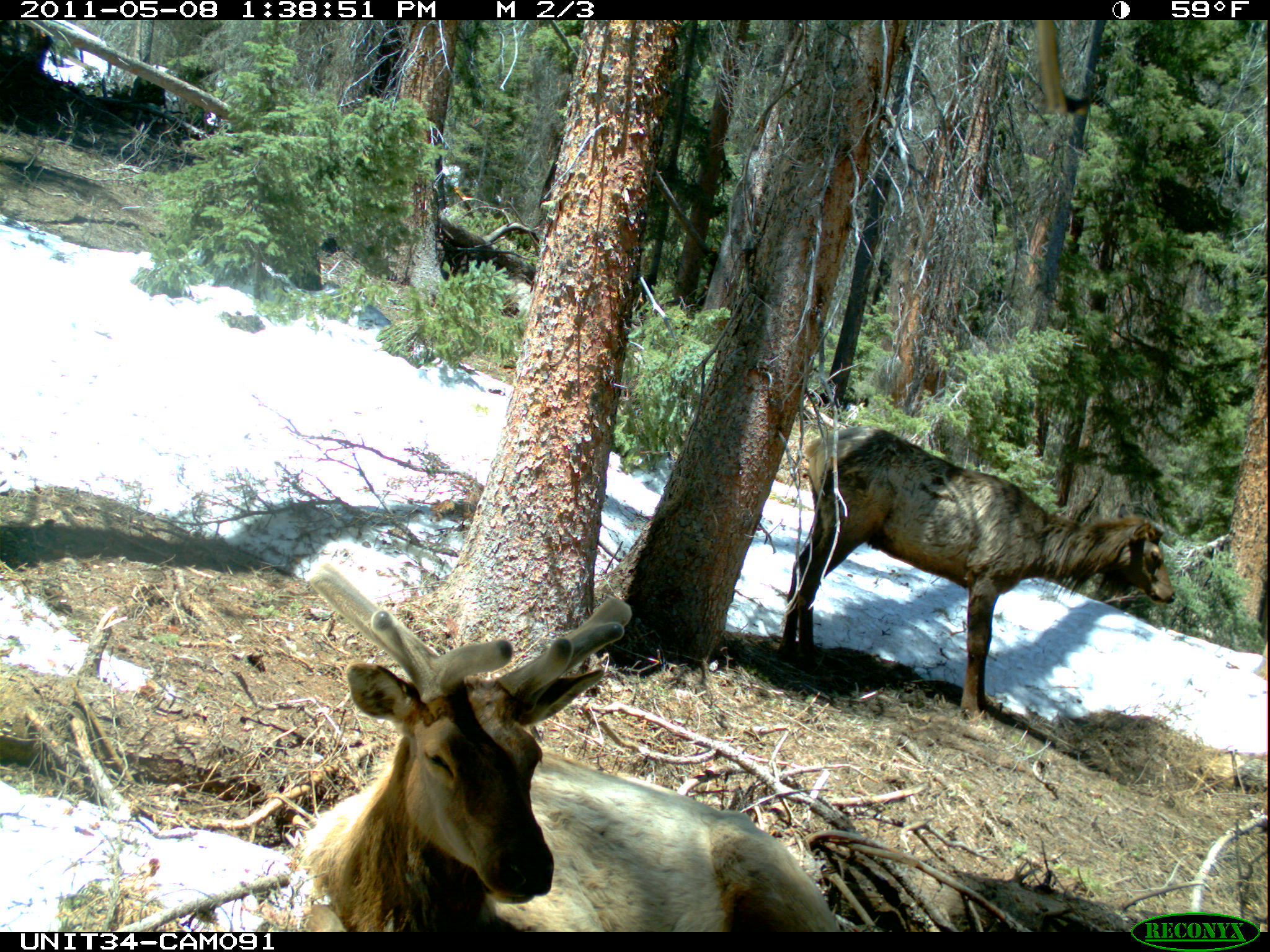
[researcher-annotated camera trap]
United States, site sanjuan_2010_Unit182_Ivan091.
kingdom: Animalia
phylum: Chordata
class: Mammalia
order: Artiodactyla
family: Cervidae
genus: Cervus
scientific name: Cervus elaphus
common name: red deer